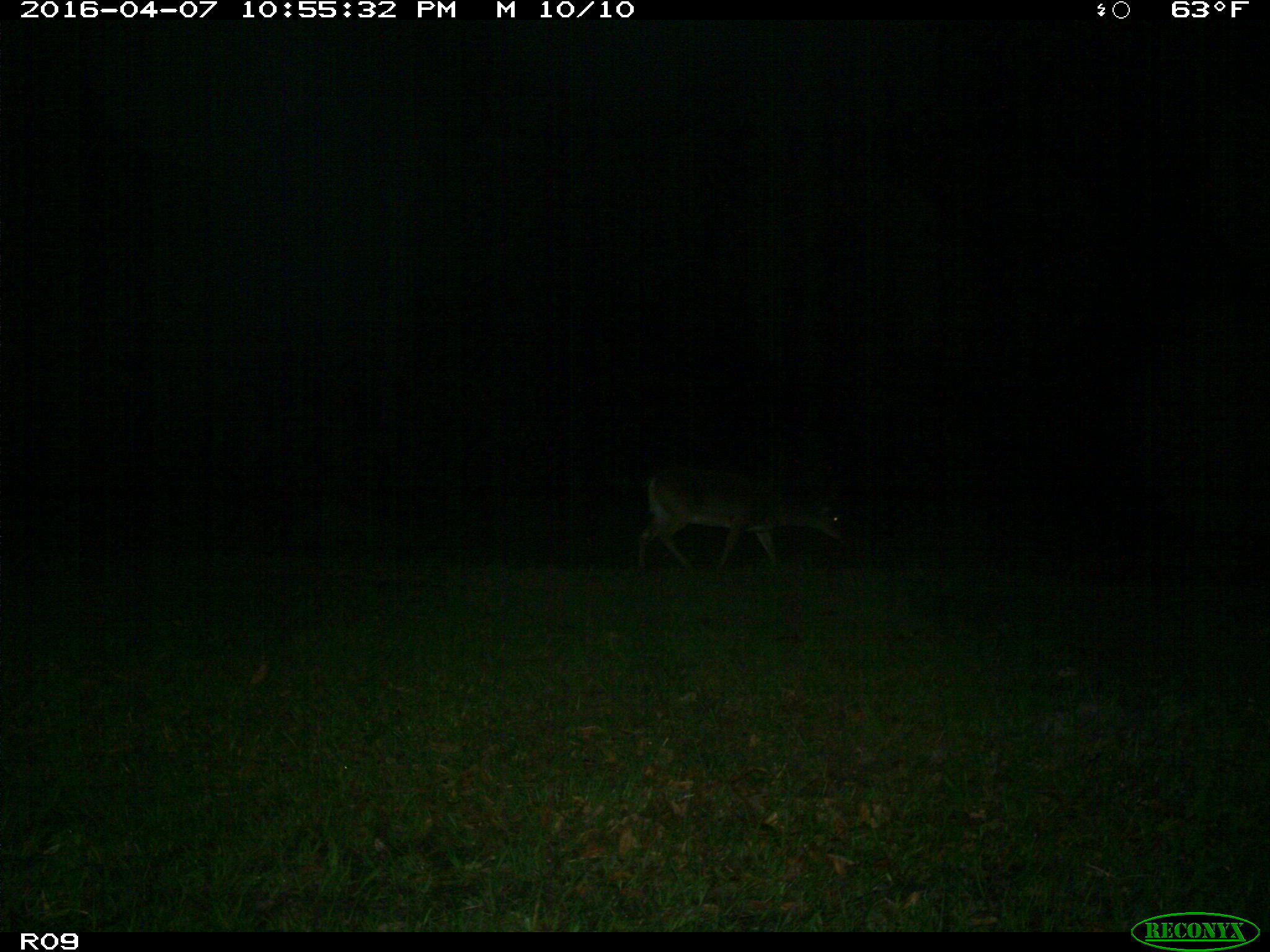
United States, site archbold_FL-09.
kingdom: Animalia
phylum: Chordata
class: Mammalia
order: Artiodactyla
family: Cervidae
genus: Odocoileus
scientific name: Odocoileus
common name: deer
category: unidentified deer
Unidentified deer (deer) (Odocoileus).